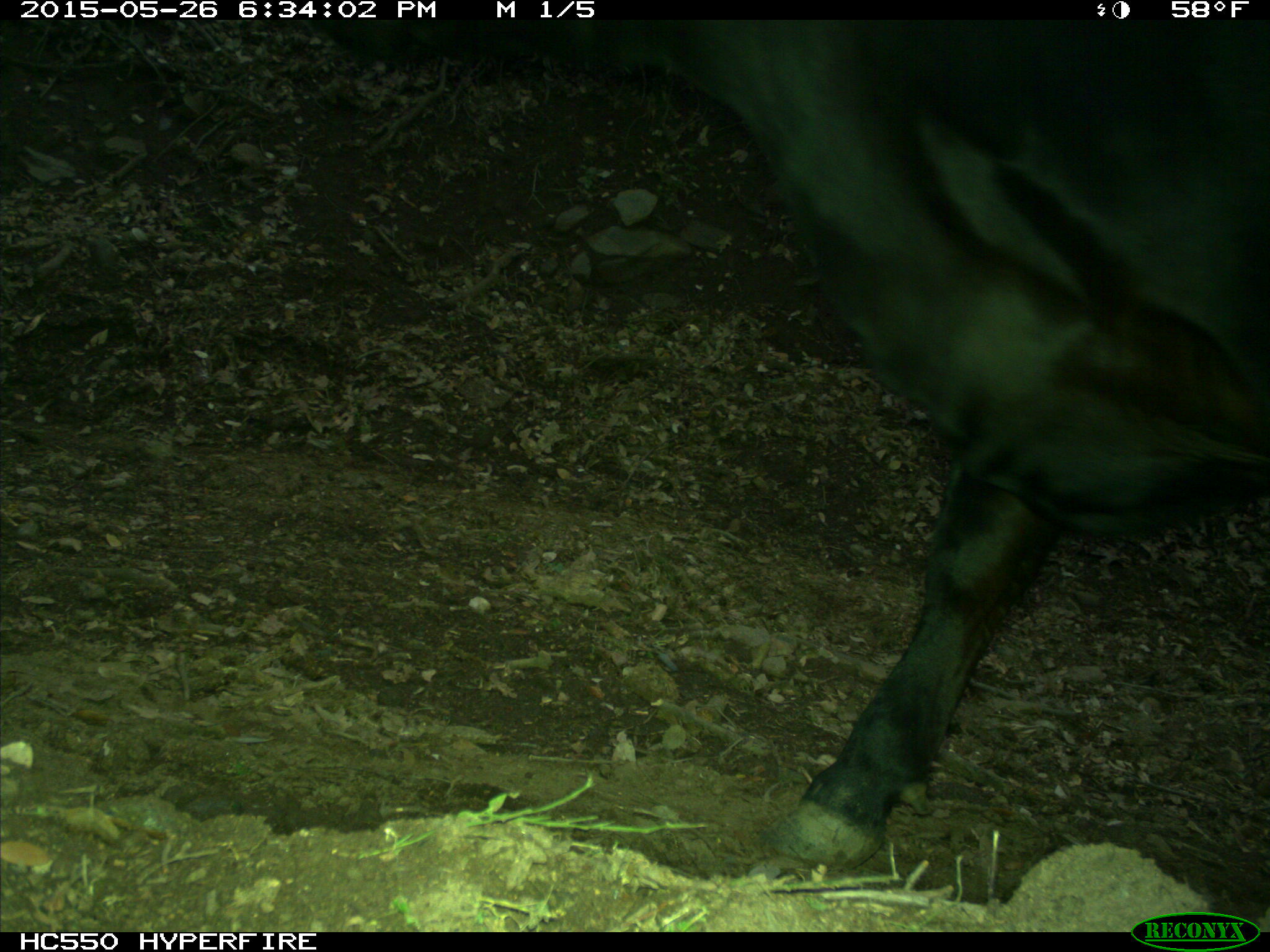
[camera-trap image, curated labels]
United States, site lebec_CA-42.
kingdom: Animalia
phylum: Chordata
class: Mammalia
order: Artiodactyla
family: Bovidae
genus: Bos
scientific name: Bos taurus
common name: domestic cow